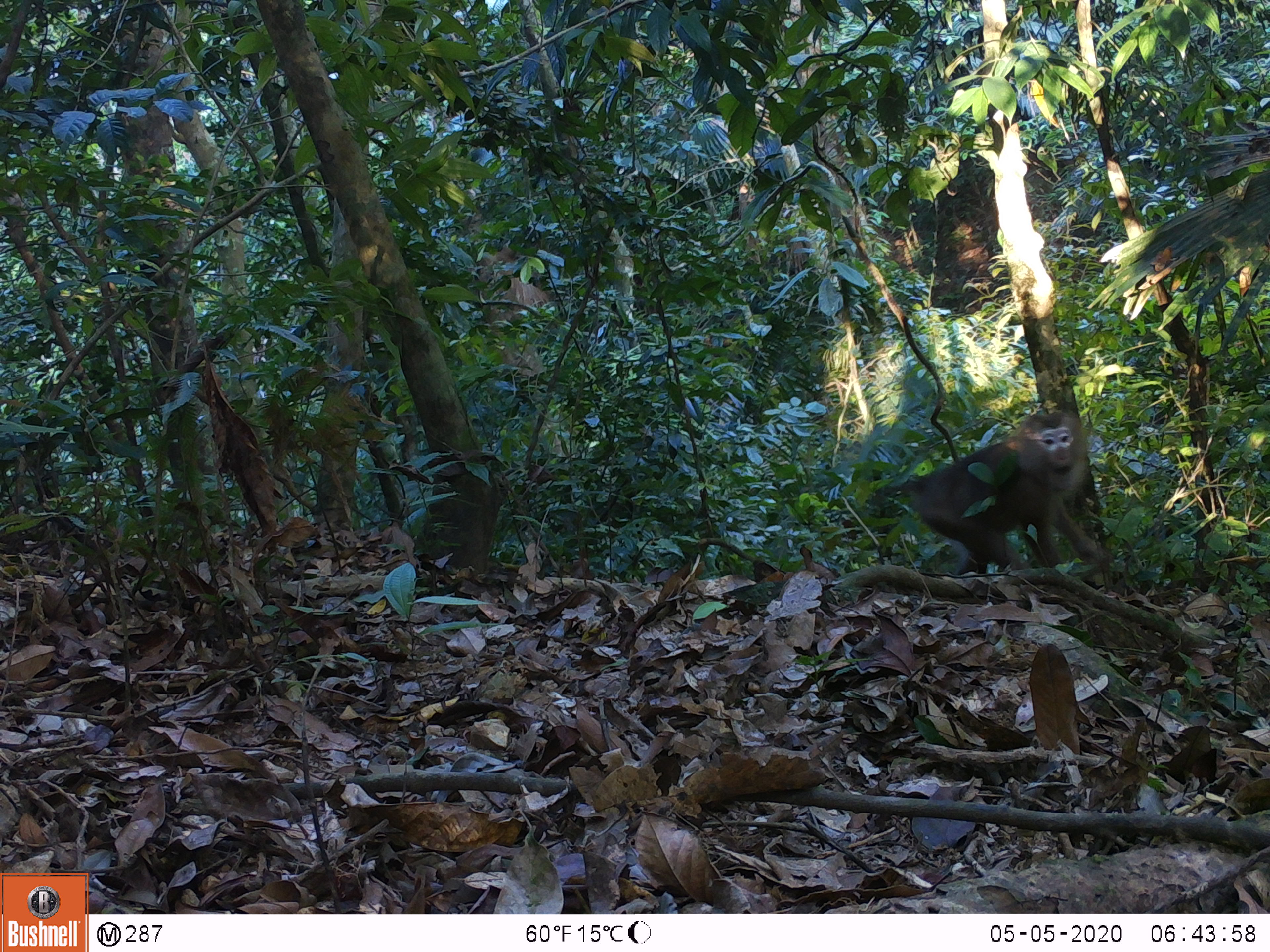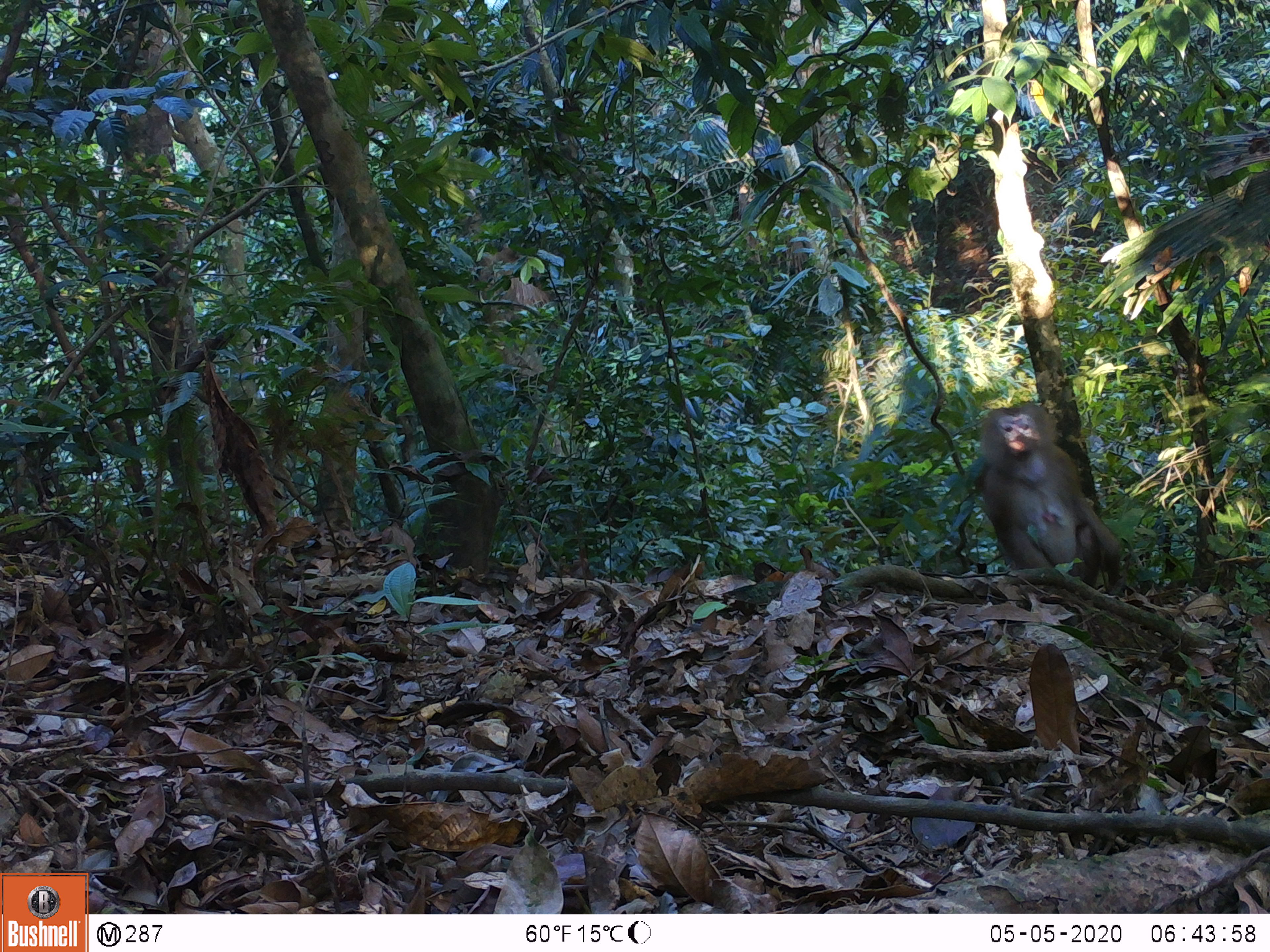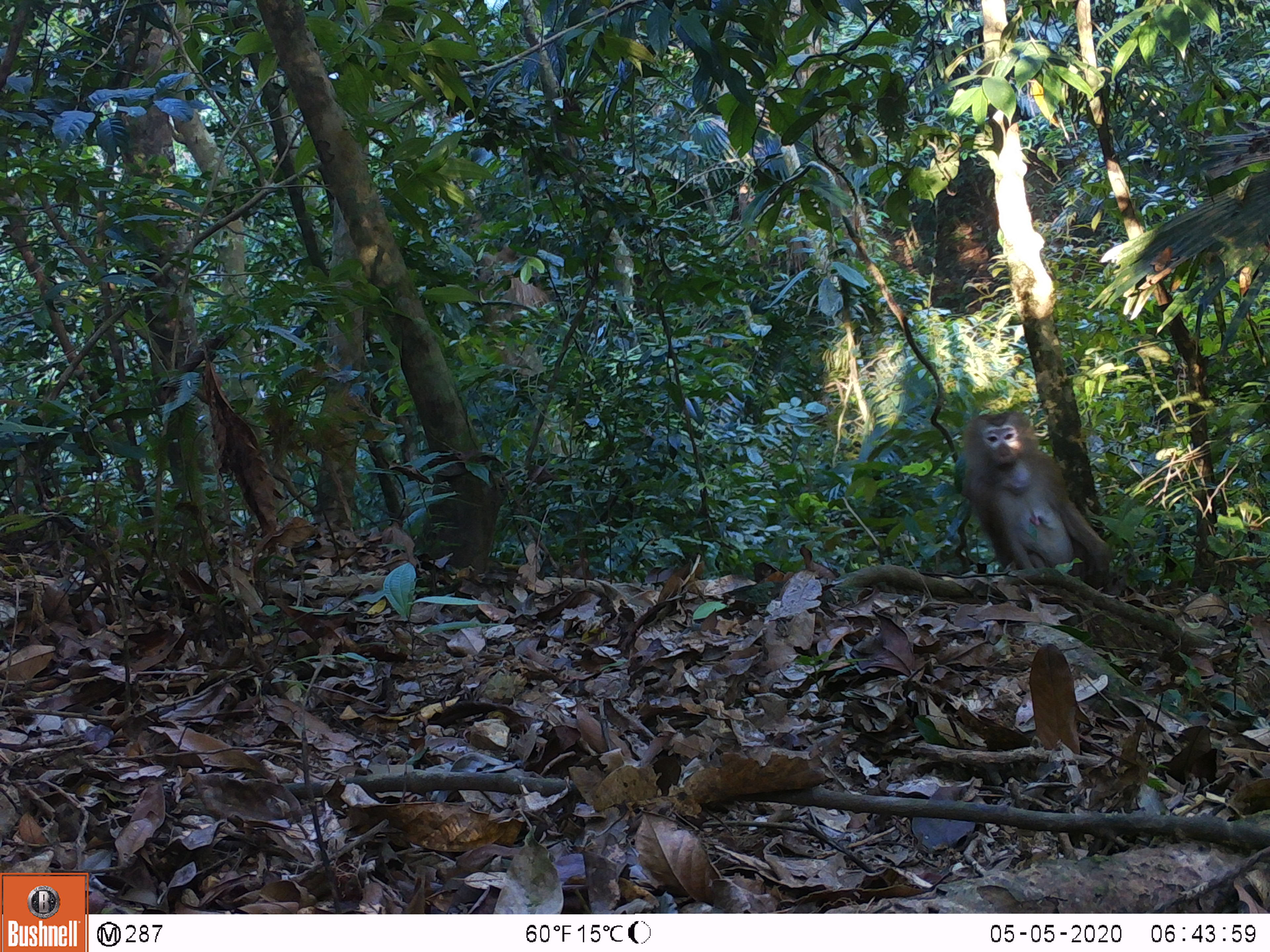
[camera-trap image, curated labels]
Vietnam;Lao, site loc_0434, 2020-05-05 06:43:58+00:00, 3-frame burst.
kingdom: Animalia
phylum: Chordata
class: Mammalia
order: Primates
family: Cercopithecidae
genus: Macaca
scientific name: Macaca nemestrina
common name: pig-tailed macaque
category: pig tailed macaque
Pig tailed macaque (pig-tailed macaque) (Macaca nemestrina). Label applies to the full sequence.